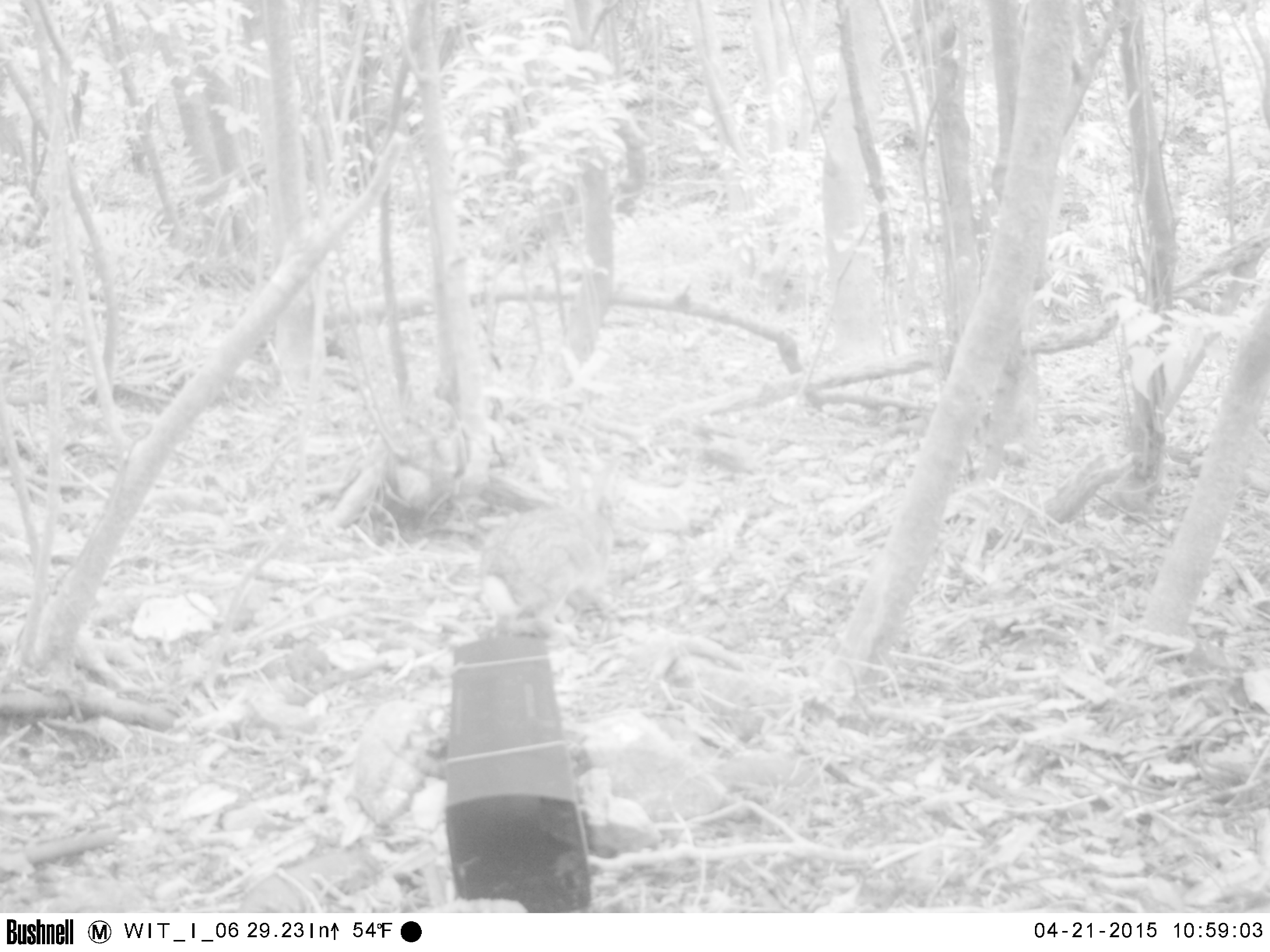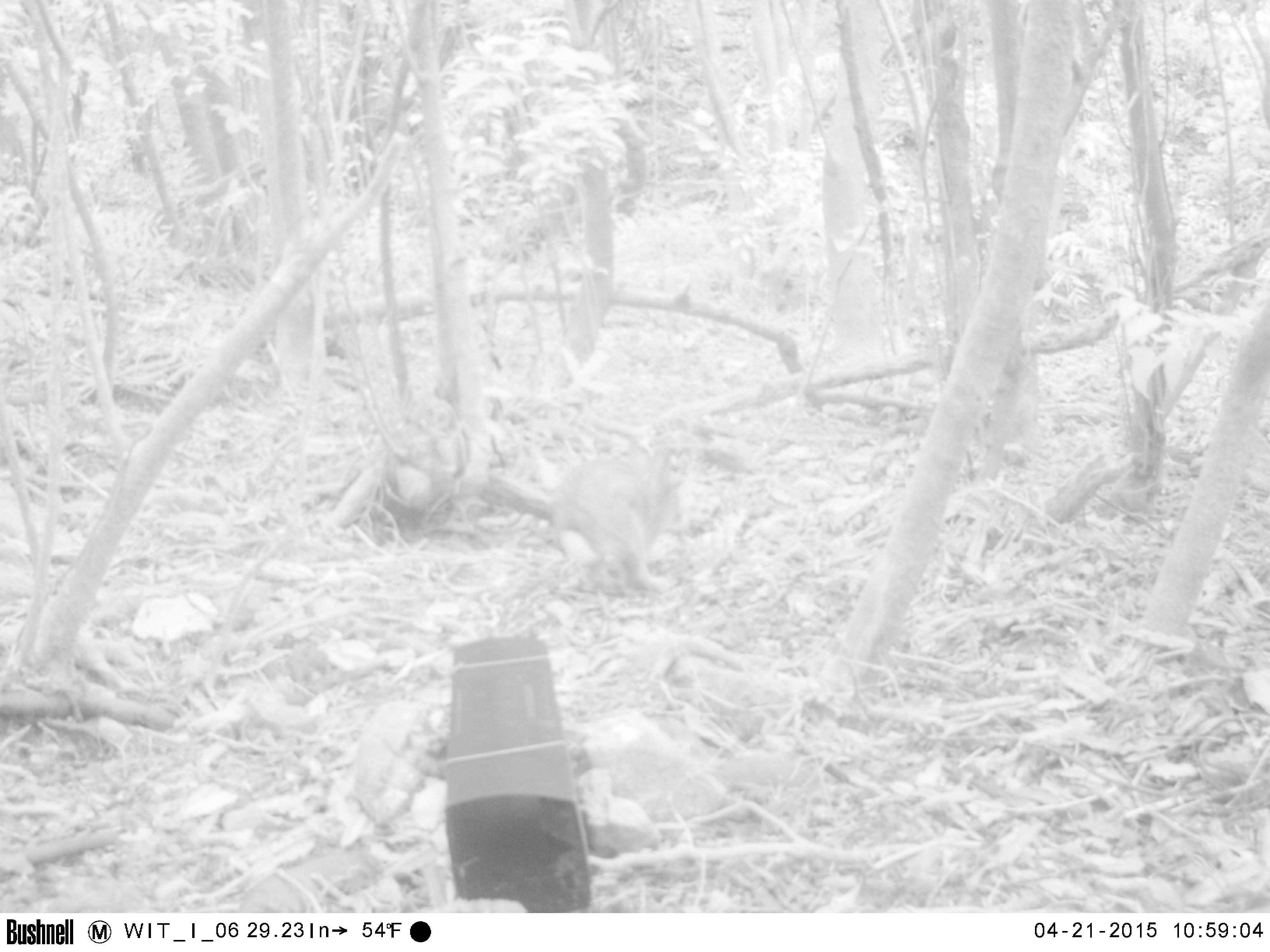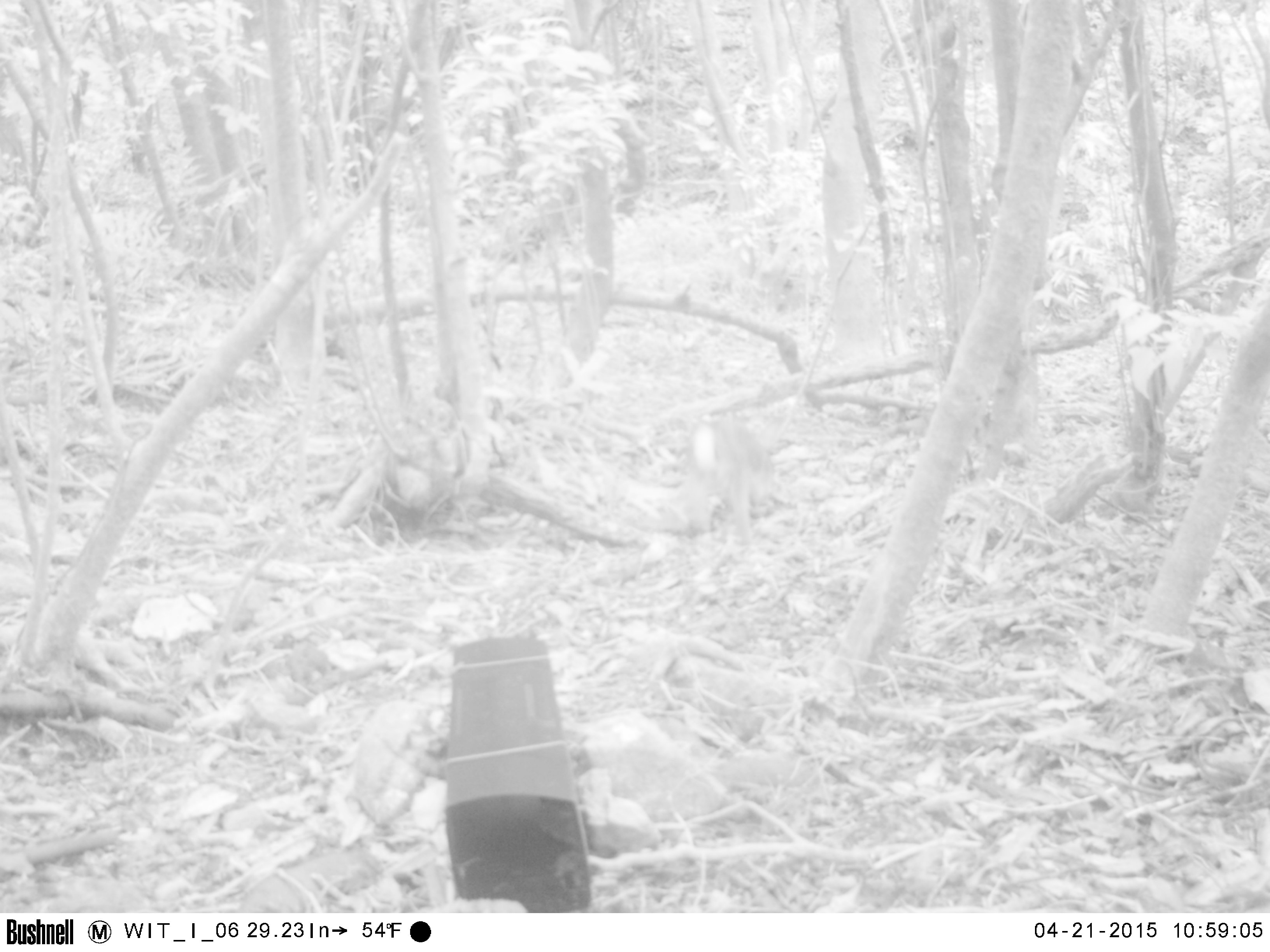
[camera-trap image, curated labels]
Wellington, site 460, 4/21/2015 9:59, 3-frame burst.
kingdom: Animalia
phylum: Chordata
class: Mammalia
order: Lagomorpha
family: Leporidae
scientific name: Leporidae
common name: rabbit